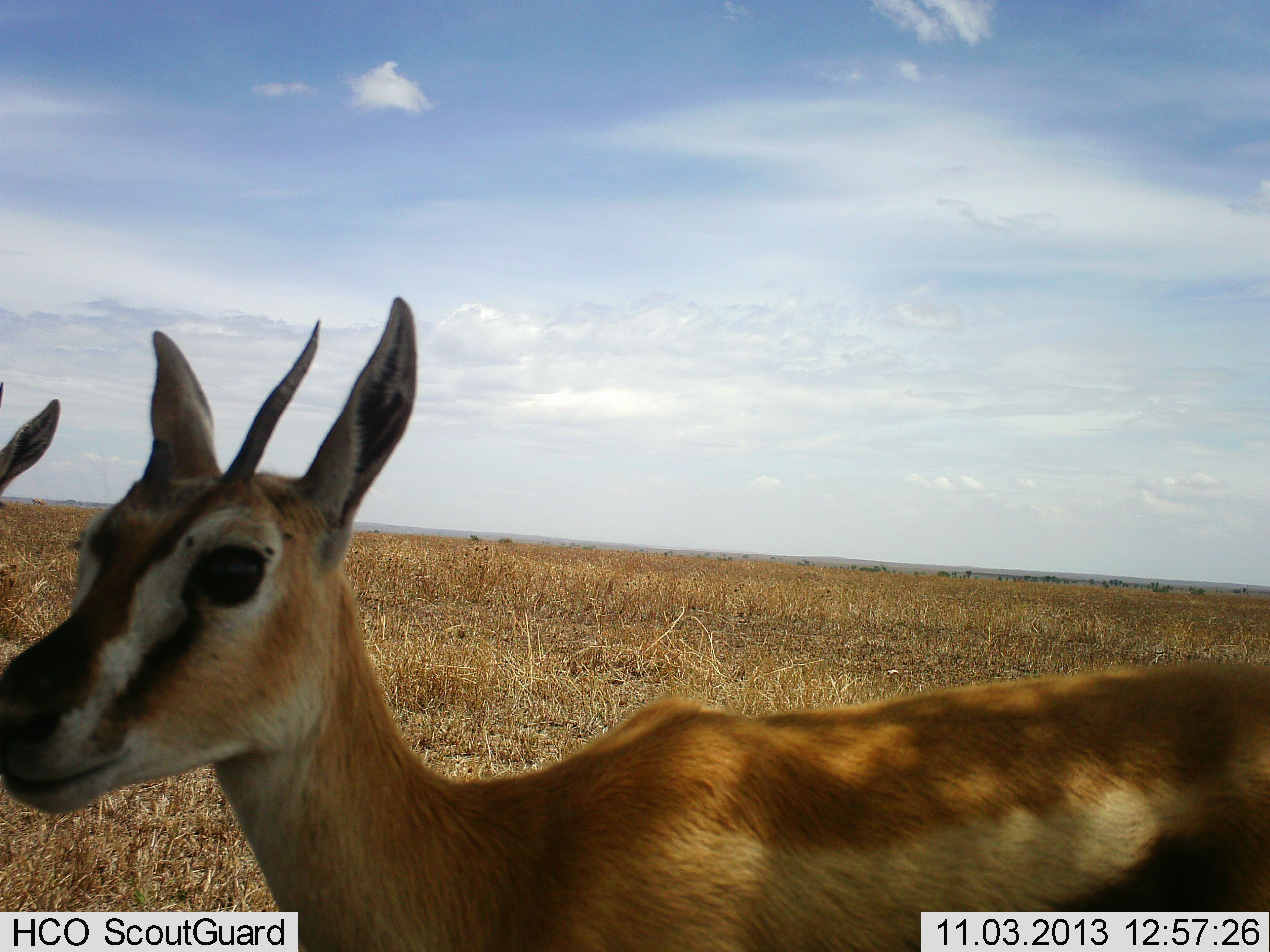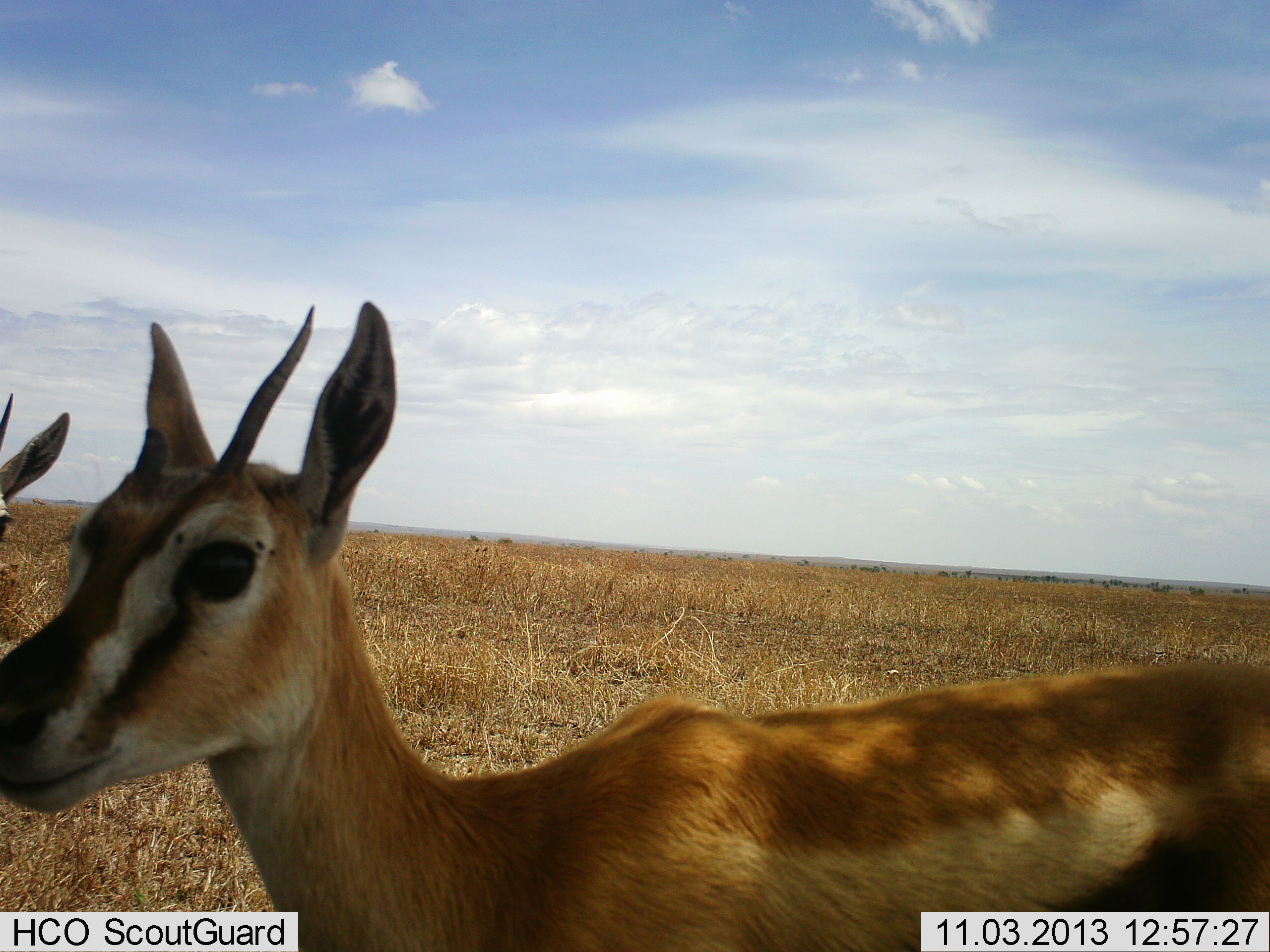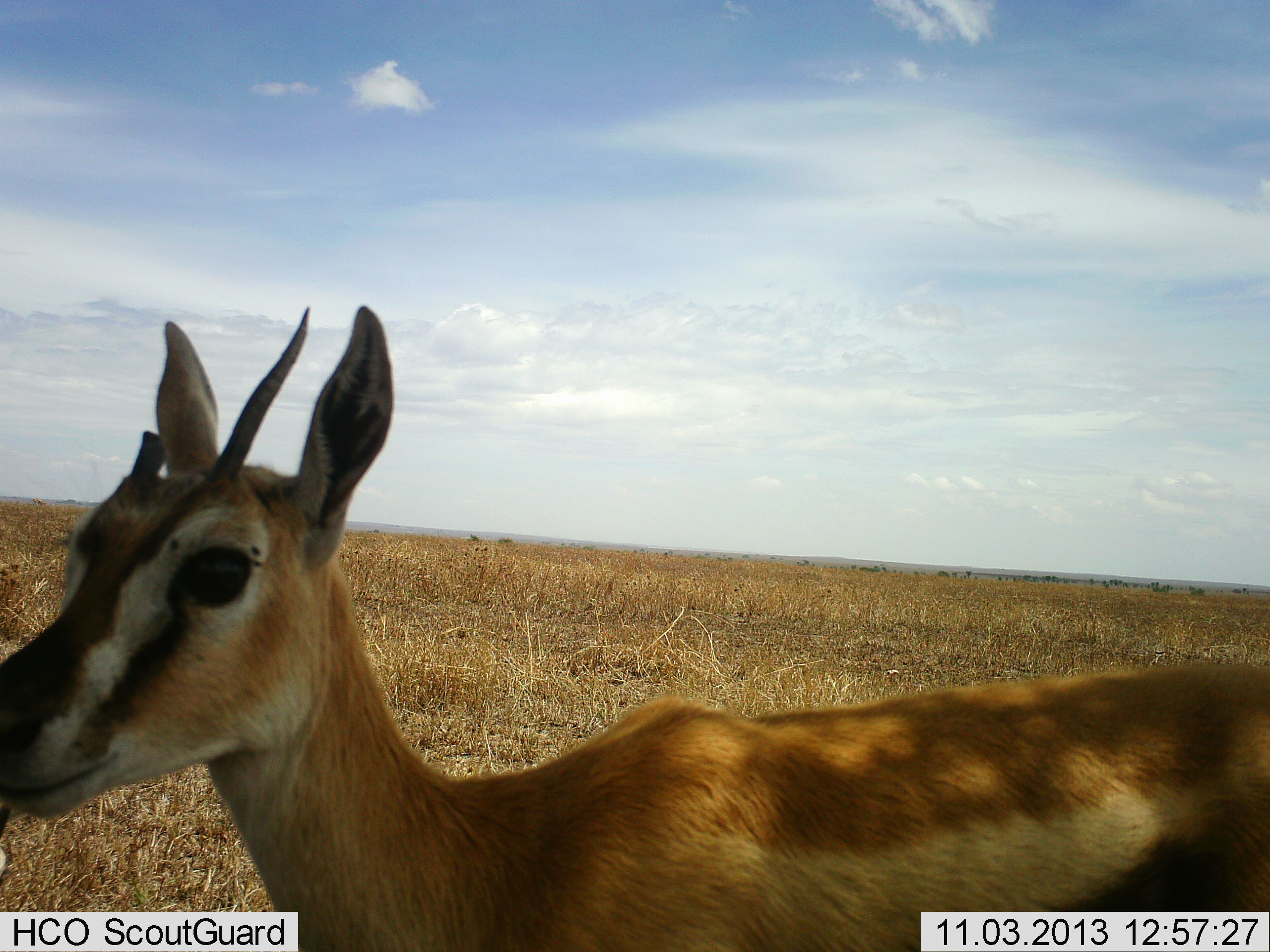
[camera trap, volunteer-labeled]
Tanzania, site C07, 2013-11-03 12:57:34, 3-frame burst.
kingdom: Animalia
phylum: Chordata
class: Mammalia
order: Artiodactyla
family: Bovidae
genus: Eudorcas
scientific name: Eudorcas thomsonii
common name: thomson's gazelle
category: gazellethomsons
Gazellethomsons (thomson's gazelle) (Eudorcas thomsonii), count 2. Behavior (volunteer vote fractions): standing 90%, resting 10%, moving 10%, interacting 10%. Young present (vote fraction): 0%. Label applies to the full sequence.